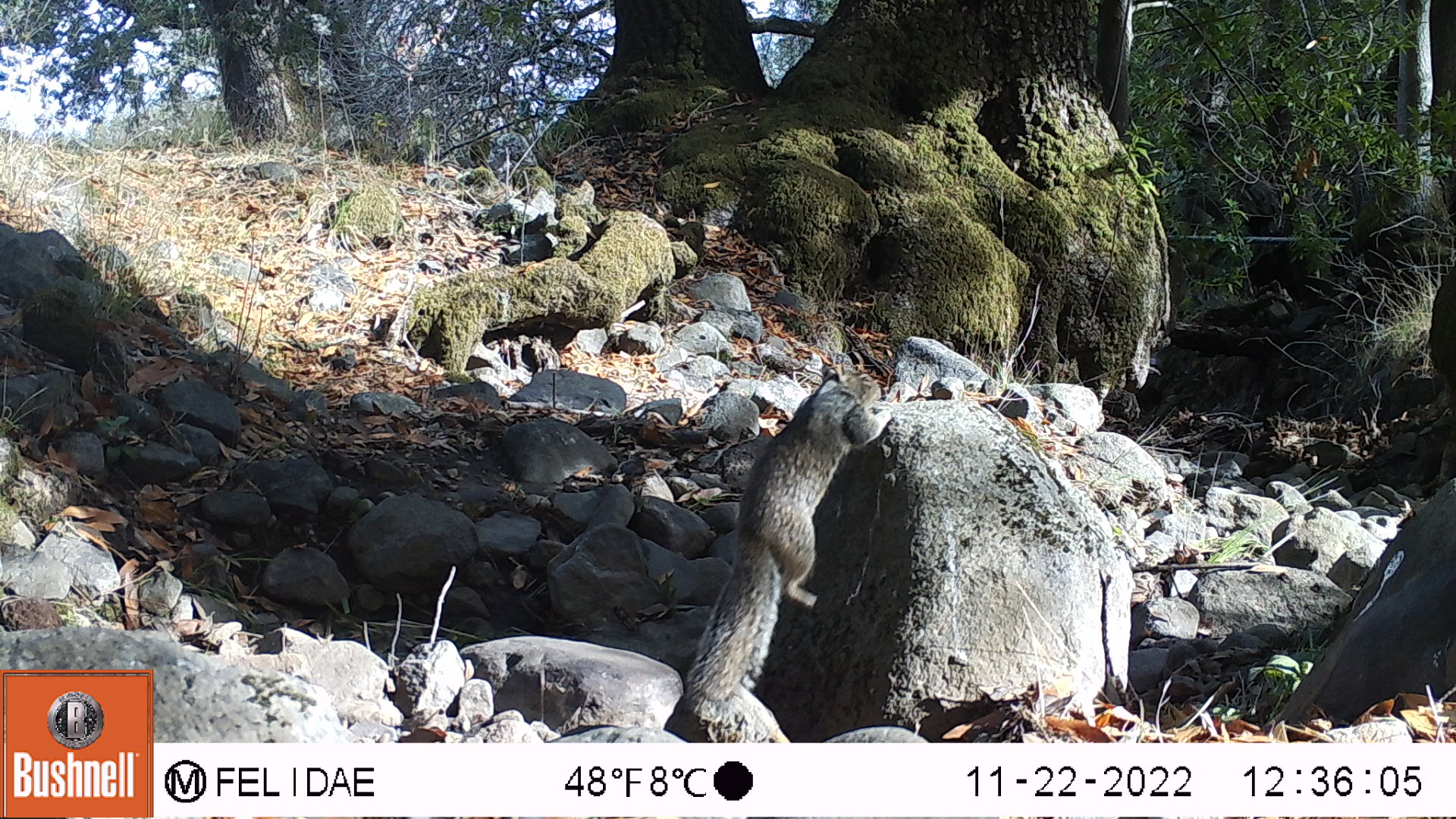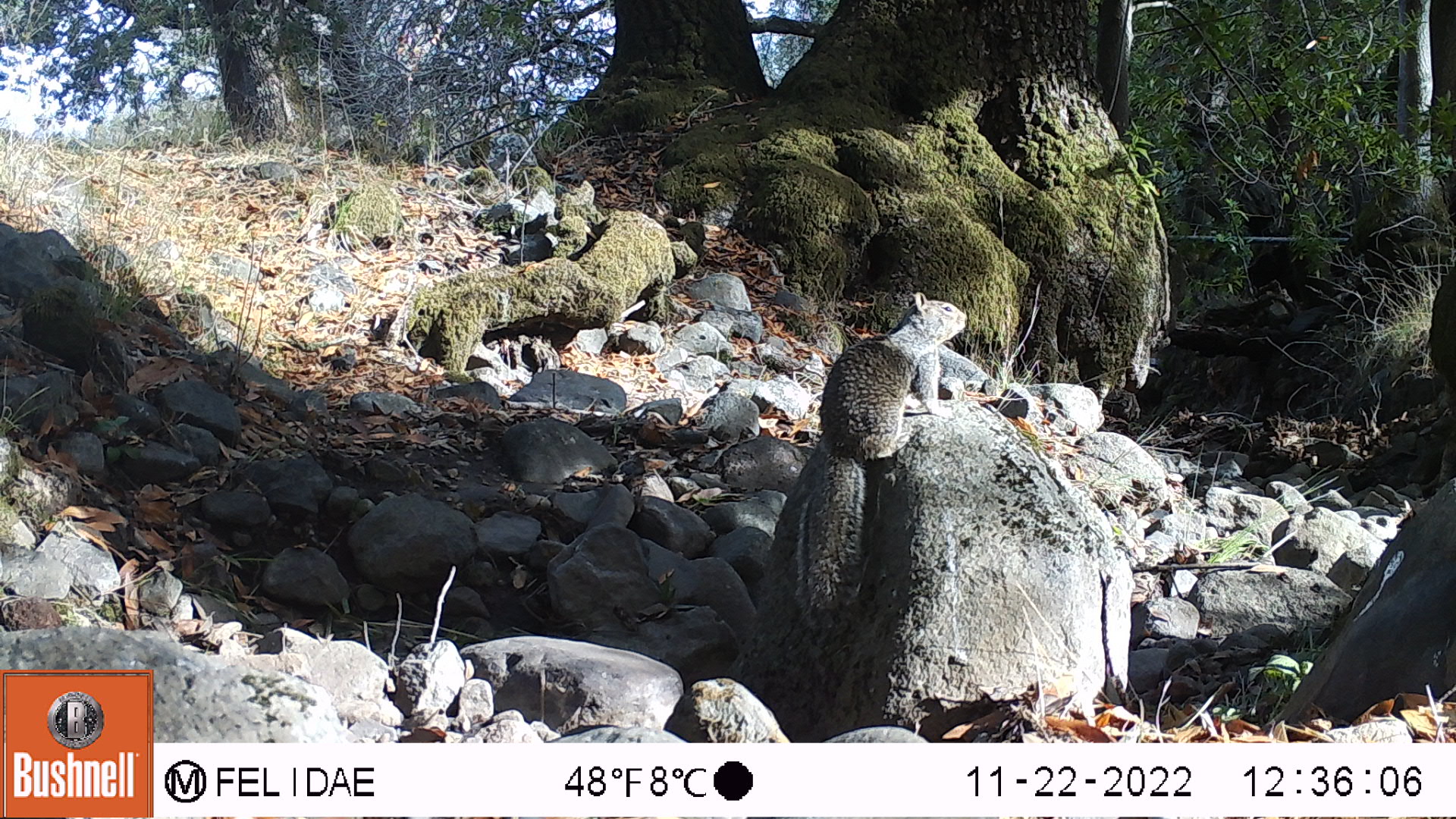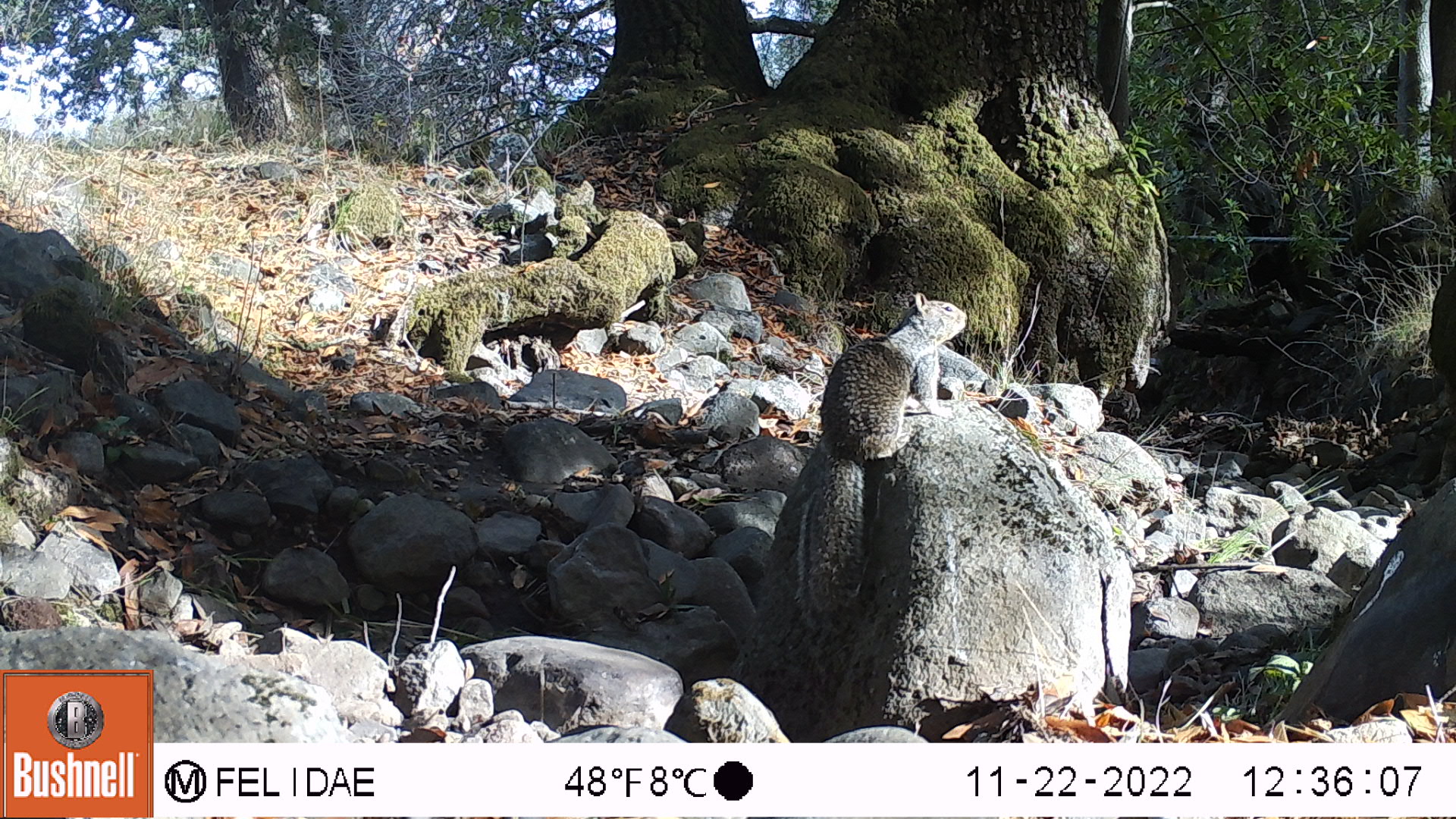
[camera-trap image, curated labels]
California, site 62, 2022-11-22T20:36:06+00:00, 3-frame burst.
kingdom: Animalia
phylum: Chordata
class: Mammalia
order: Rodentia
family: Sciuridae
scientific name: Sciuridae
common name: squirrel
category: unknown squirrel